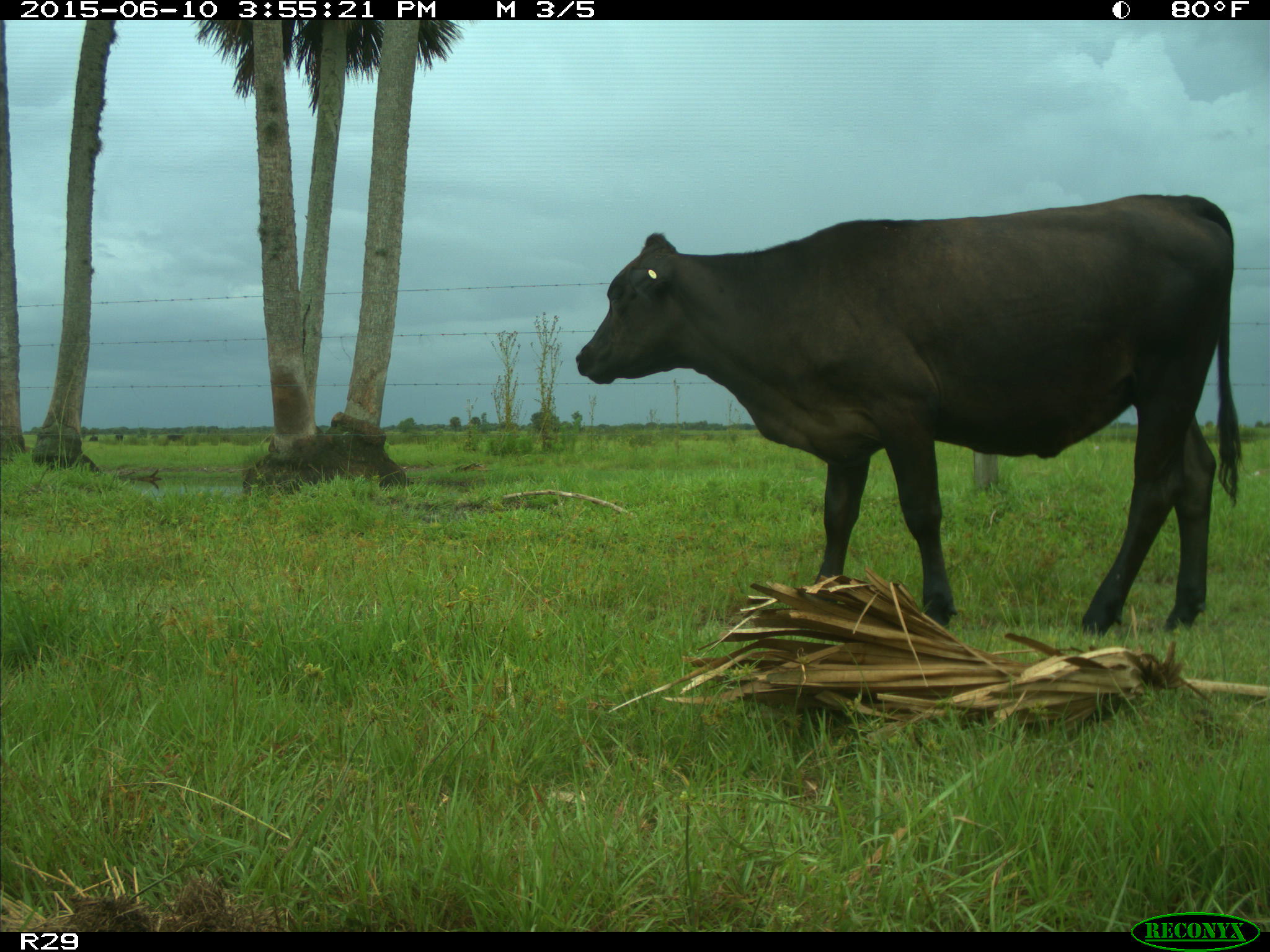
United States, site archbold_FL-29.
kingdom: Animalia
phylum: Chordata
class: Mammalia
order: Artiodactyla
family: Bovidae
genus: Bos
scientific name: Bos taurus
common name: domestic cow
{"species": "Bos taurus (domestic cow)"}